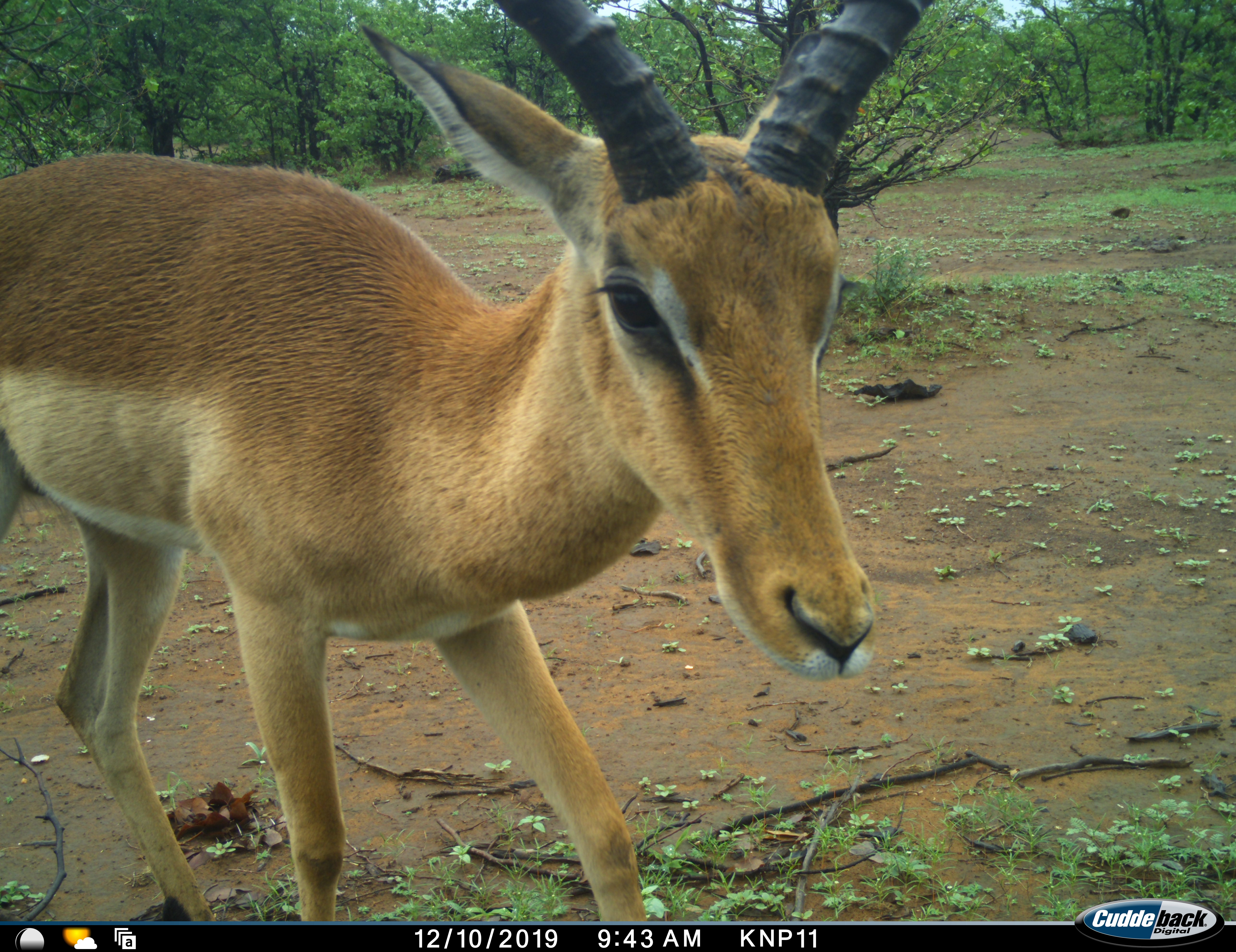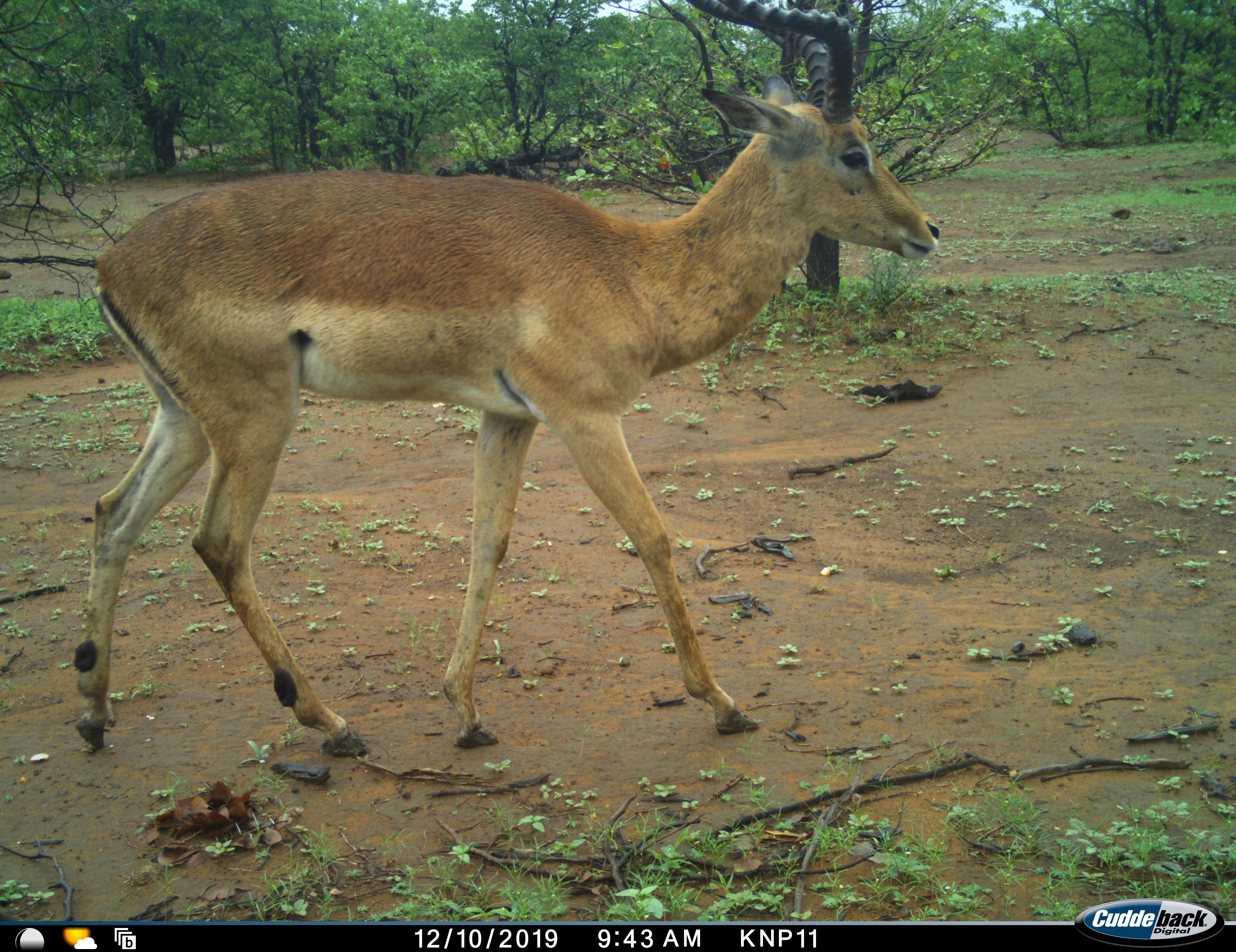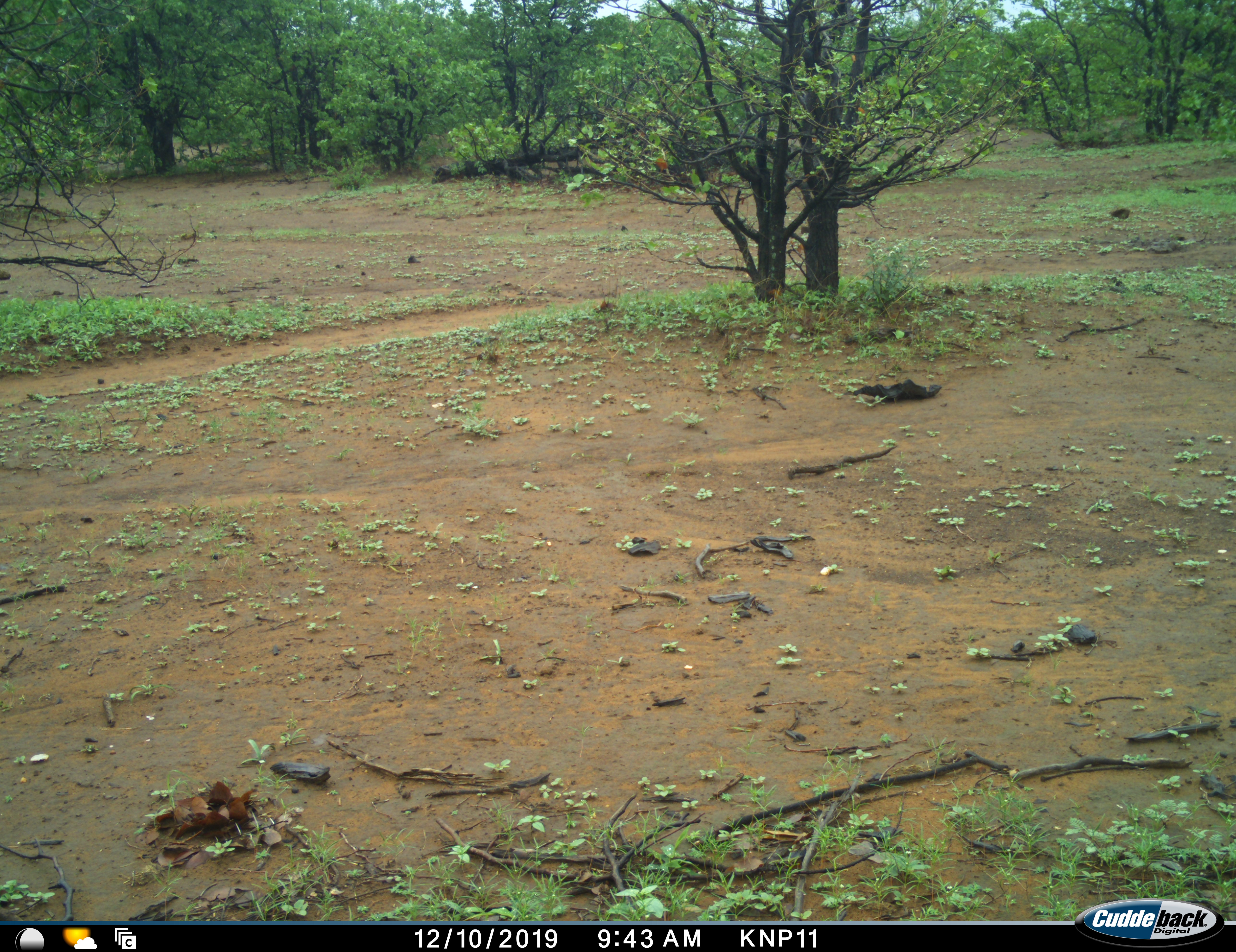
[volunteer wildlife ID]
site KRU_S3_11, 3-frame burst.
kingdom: Animalia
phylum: Chordata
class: Mammalia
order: Artiodactyla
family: Bovidae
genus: Aepyceros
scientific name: Aepyceros melampus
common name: impala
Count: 1.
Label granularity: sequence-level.